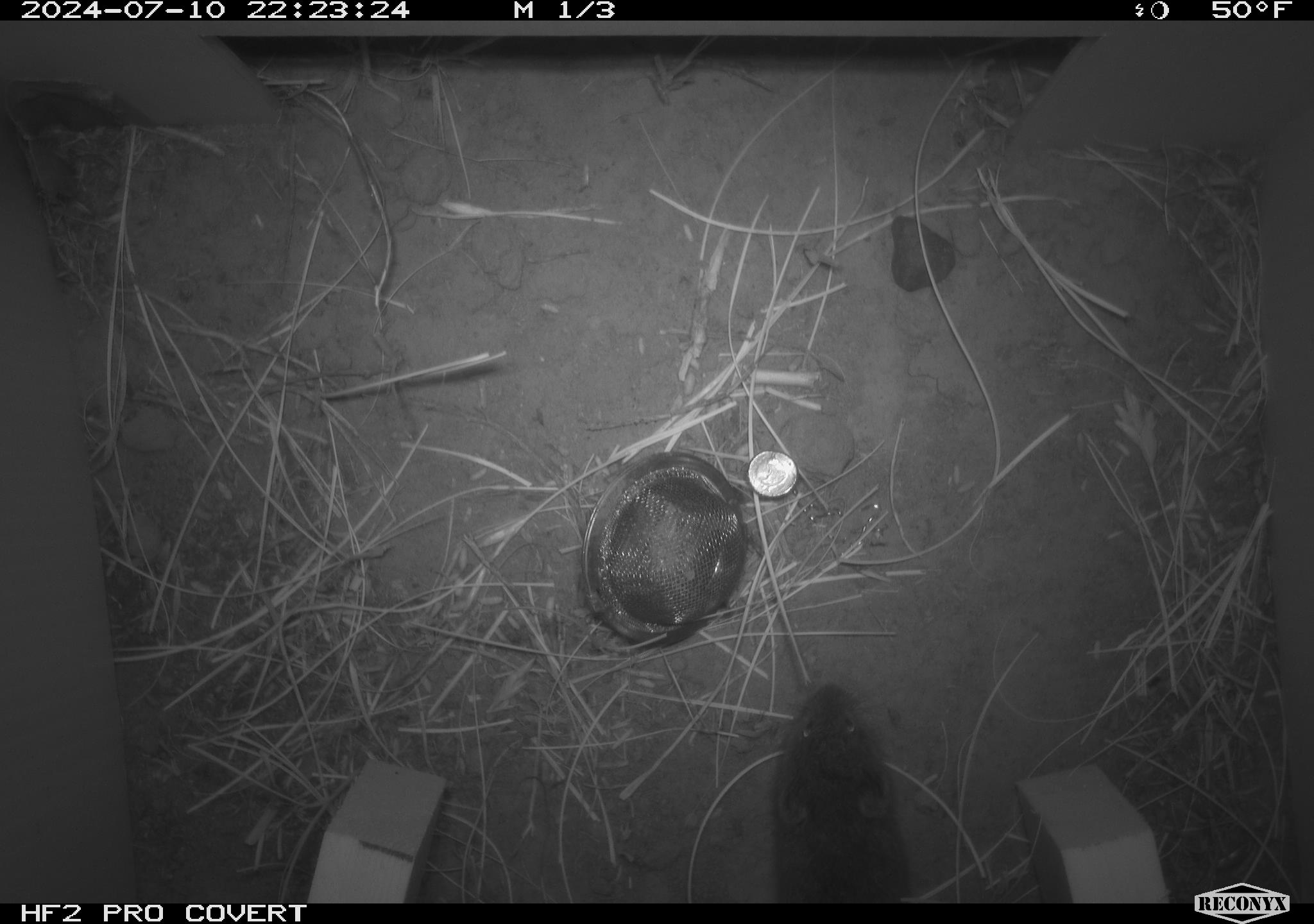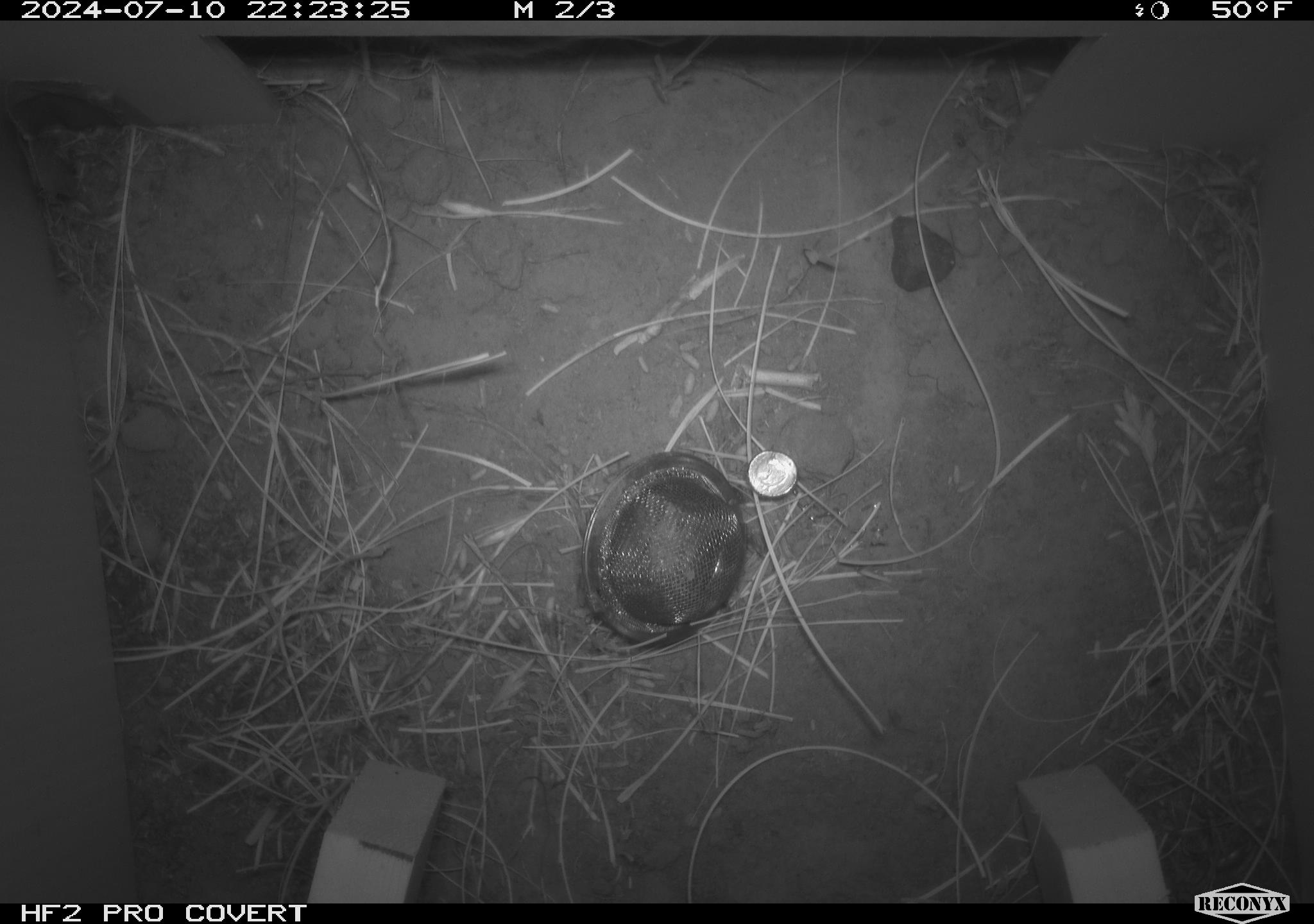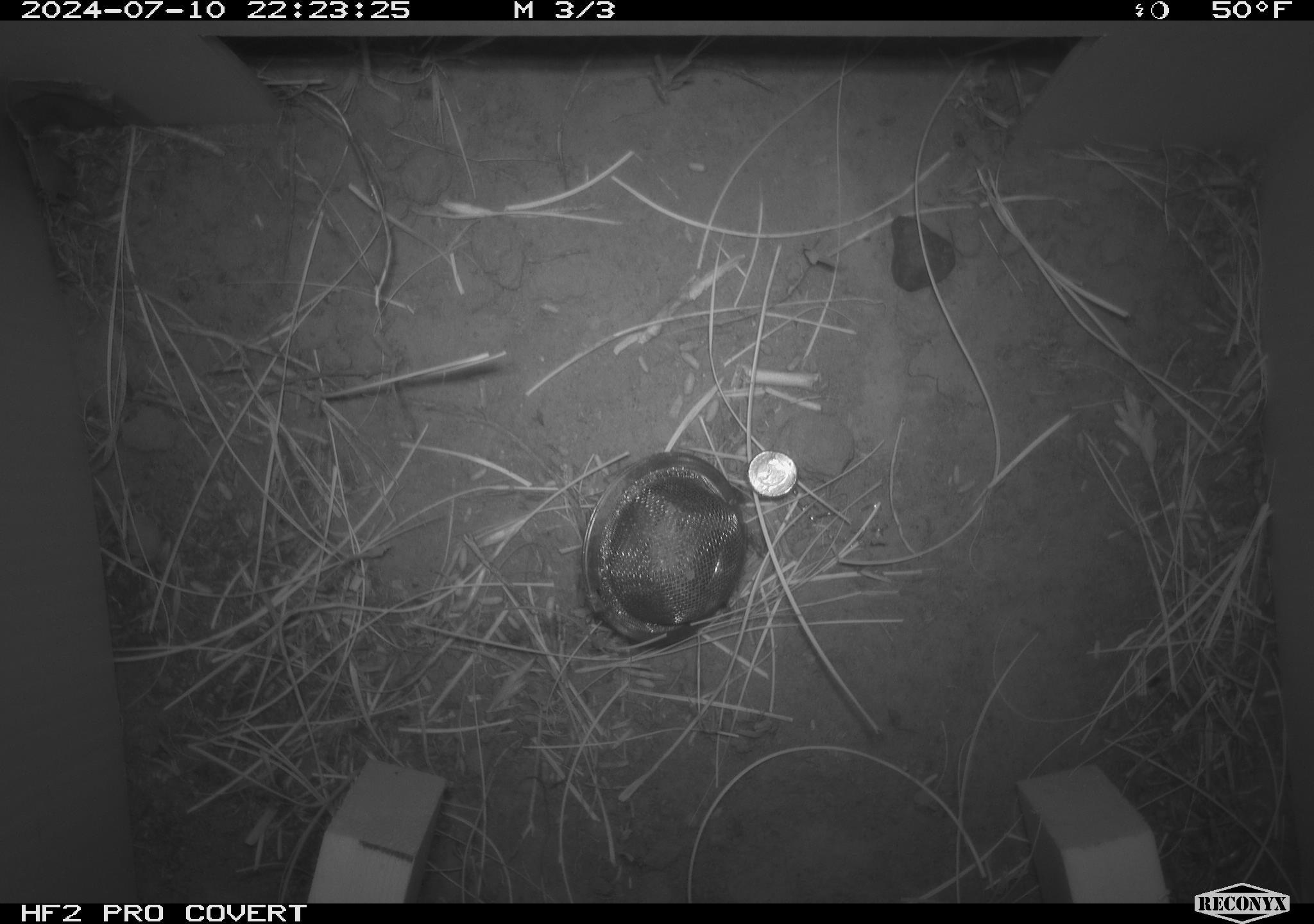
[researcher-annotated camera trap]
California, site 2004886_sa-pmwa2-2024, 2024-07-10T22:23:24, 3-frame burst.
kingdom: Animalia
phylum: Chordata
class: Mammalia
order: Rodentia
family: Cricetidae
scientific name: Arvicolinae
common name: voles, lemmings, and muskrats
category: arvicolinae subfamily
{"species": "arvicolinae subfamily (voles, lemmings, and muskrats) (Arvicolinae)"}